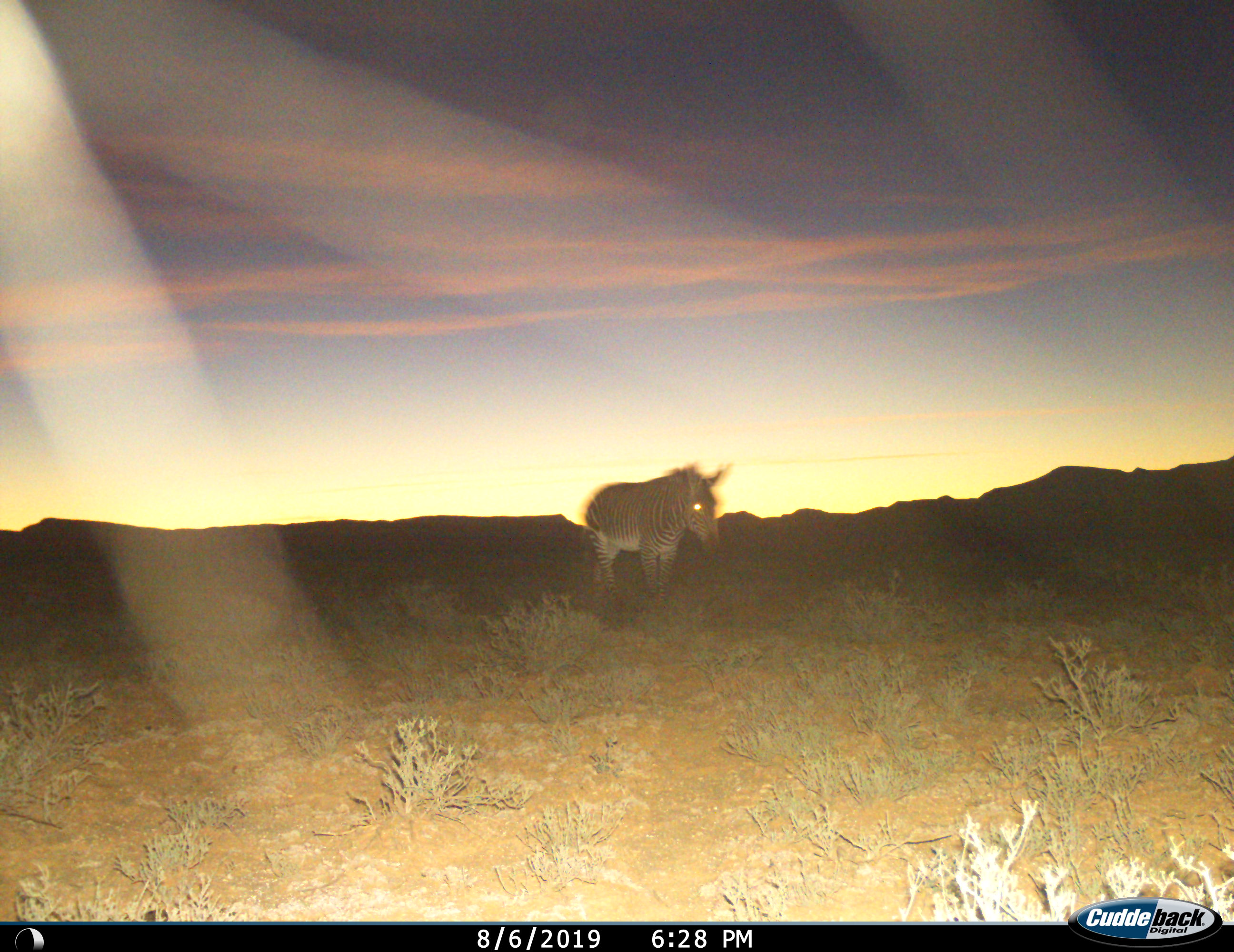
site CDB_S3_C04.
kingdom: Animalia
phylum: Chordata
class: Mammalia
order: Perissodactyla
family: Equidae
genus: Equus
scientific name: Equus zebra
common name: mountain zebra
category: zebramountain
Zebramountain (mountain zebra) (Equus zebra), count 1. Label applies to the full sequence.